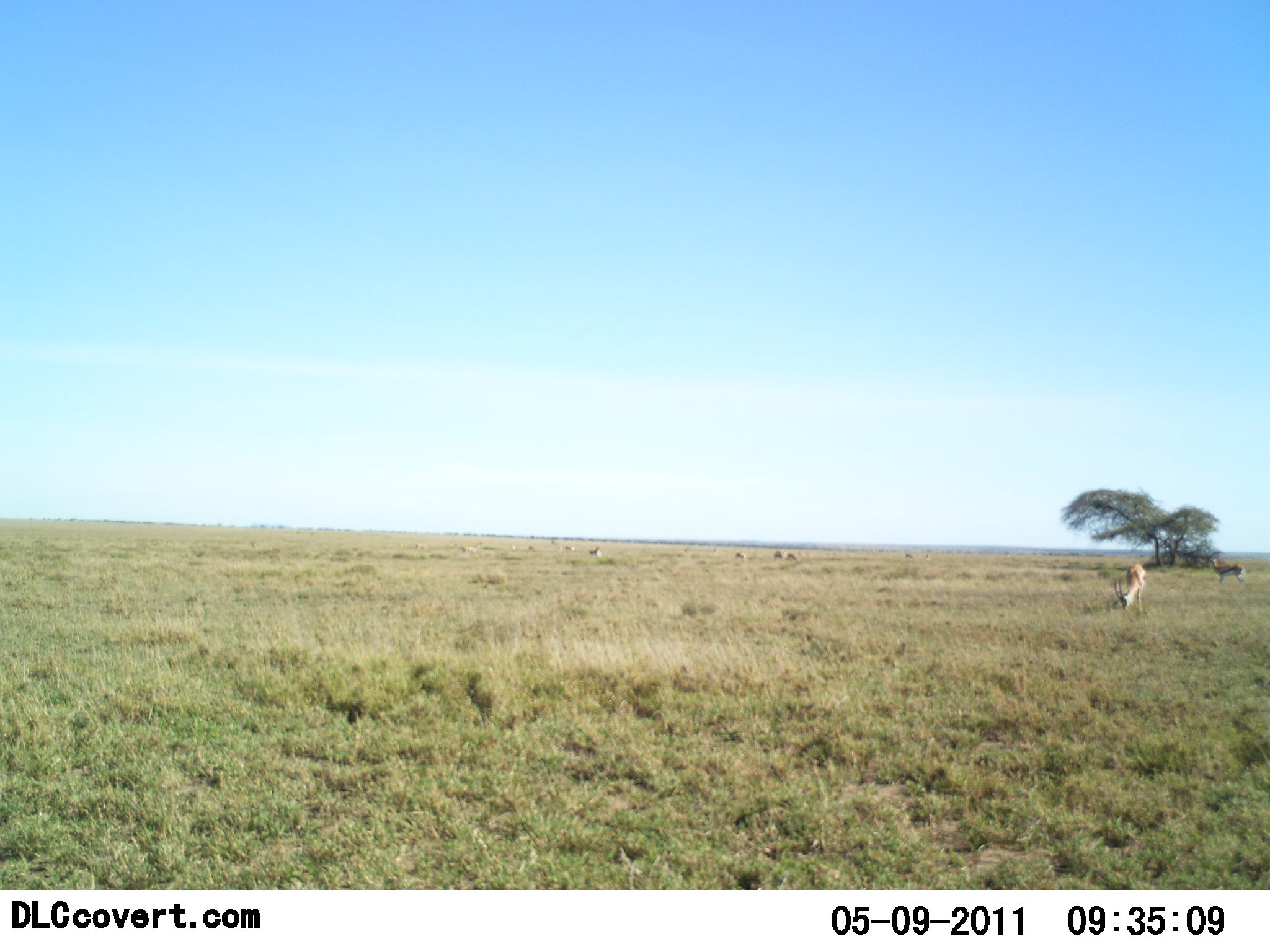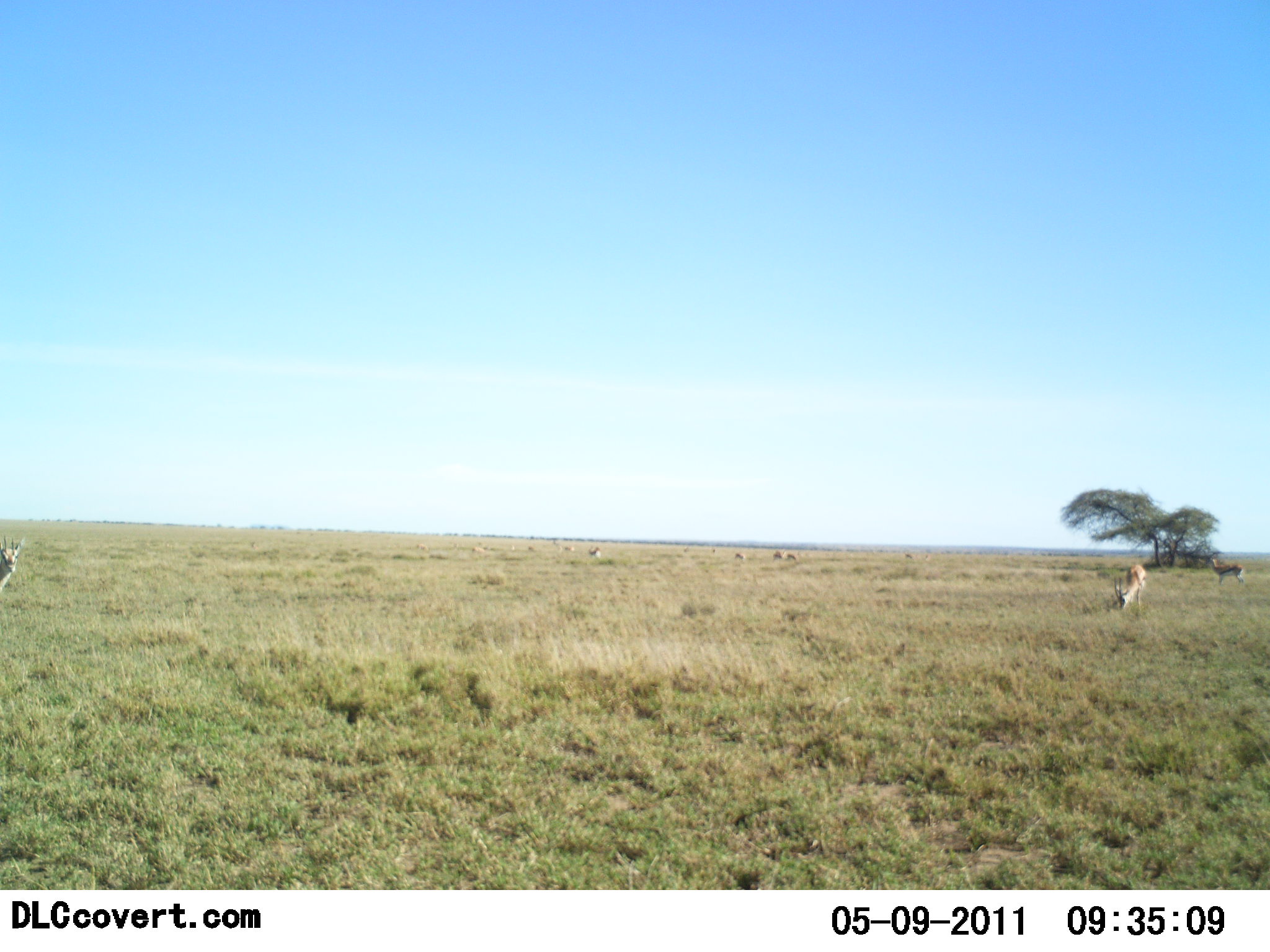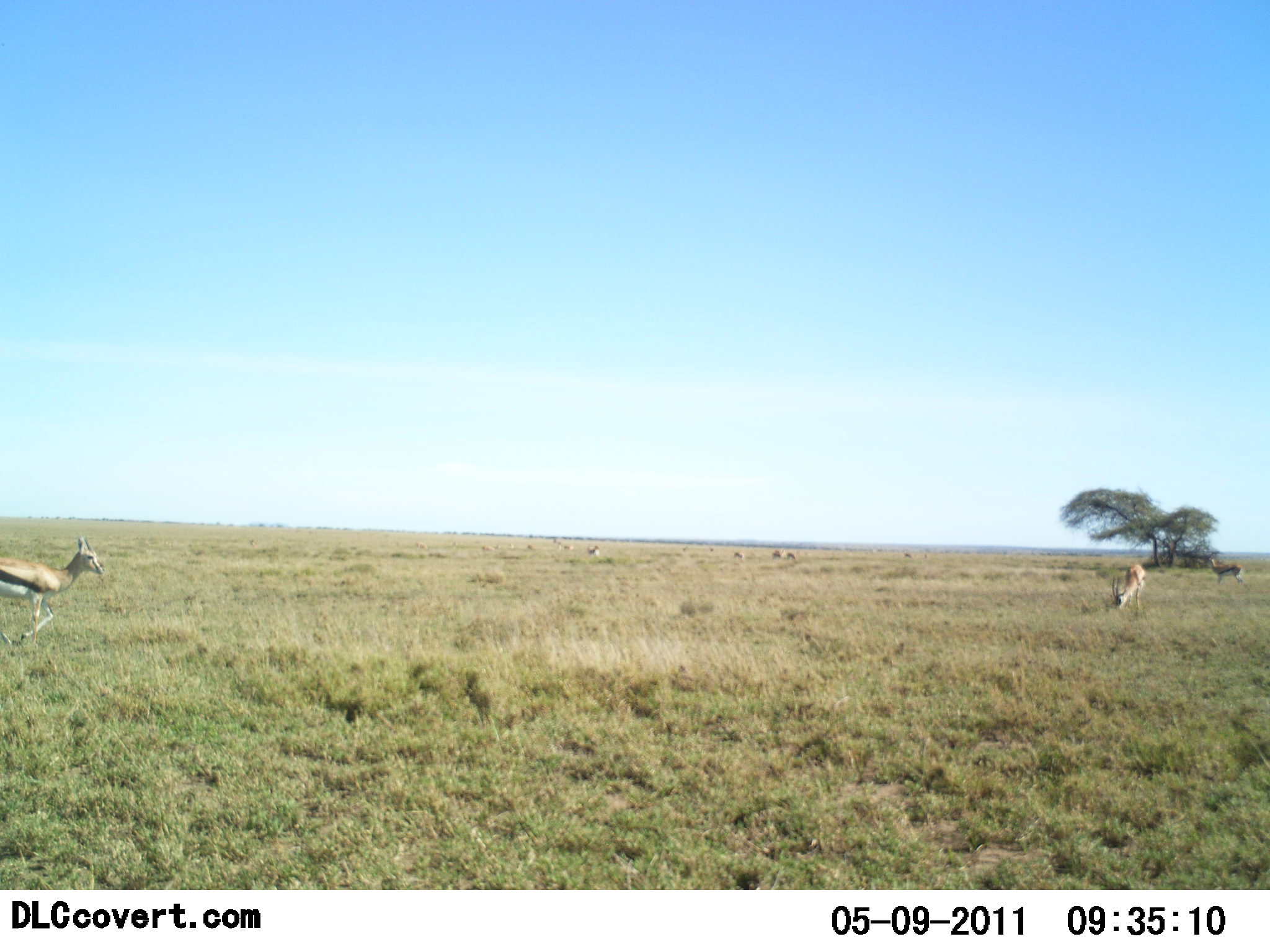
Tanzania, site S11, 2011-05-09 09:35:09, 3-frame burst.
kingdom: Animalia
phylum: Chordata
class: Mammalia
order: Artiodactyla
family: Bovidae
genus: Eudorcas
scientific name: Eudorcas thomsonii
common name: thomson's gazelle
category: gazellethomsons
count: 2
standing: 60%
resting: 0%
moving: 80%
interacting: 0%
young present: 0%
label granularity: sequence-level